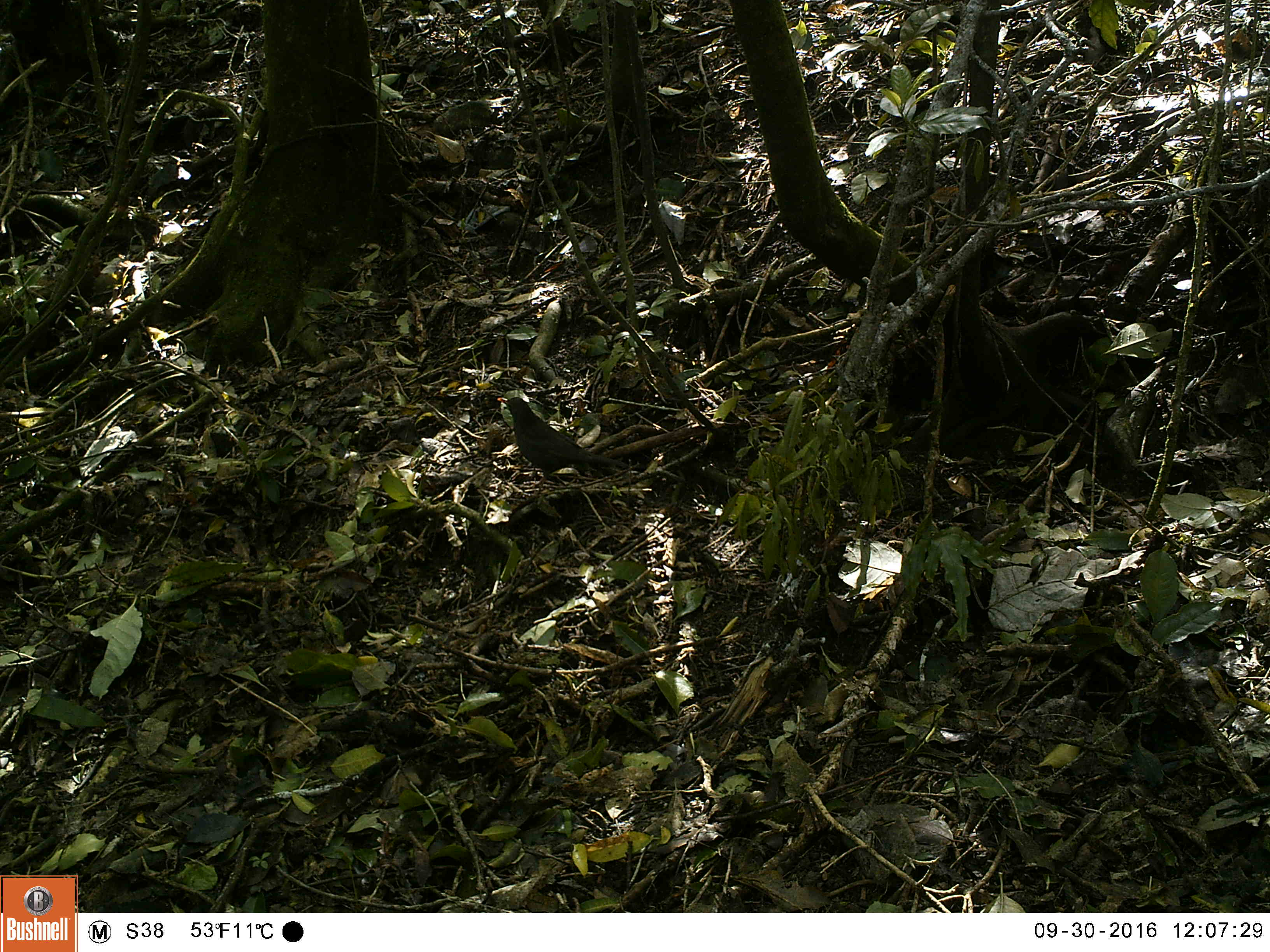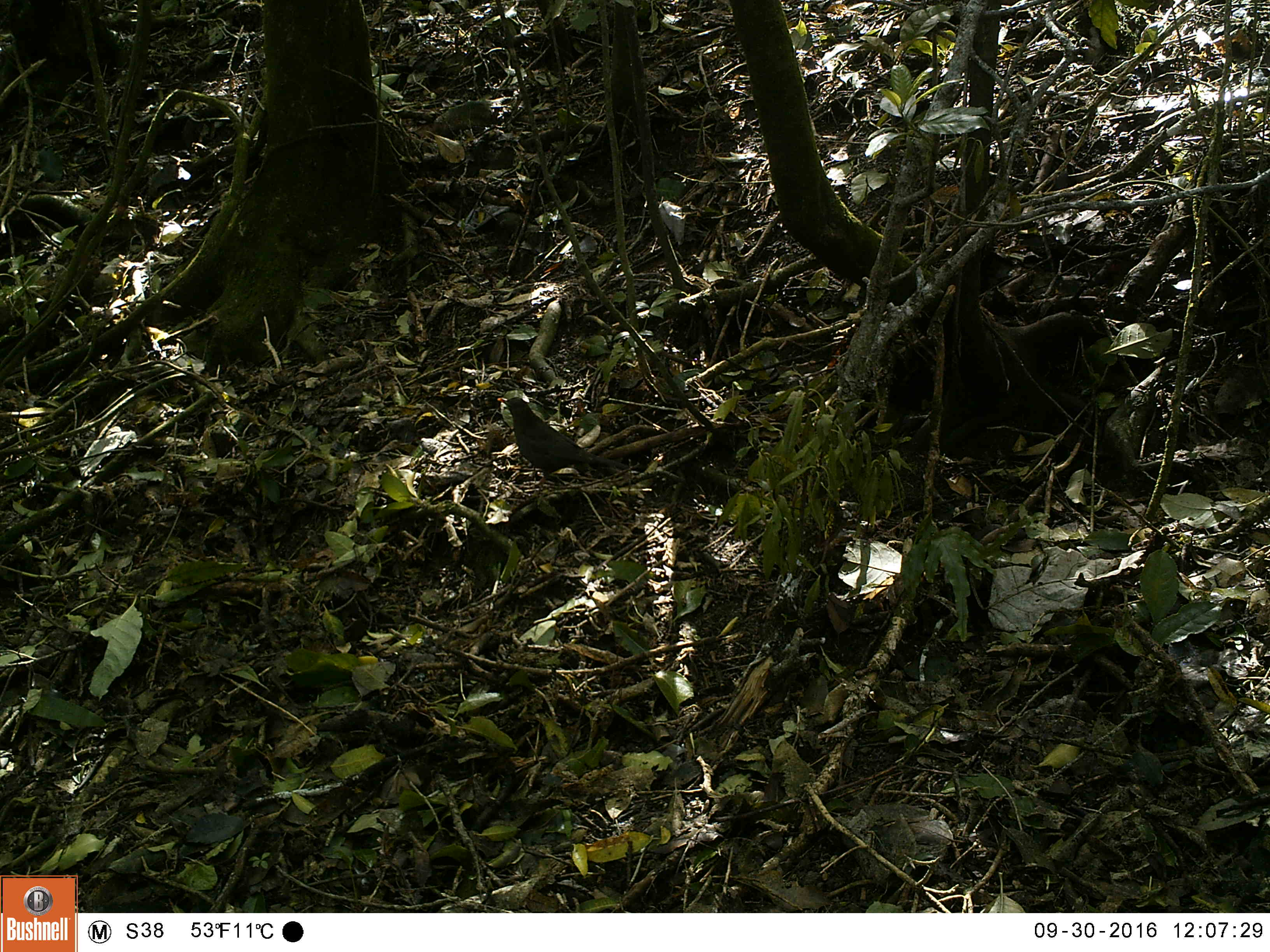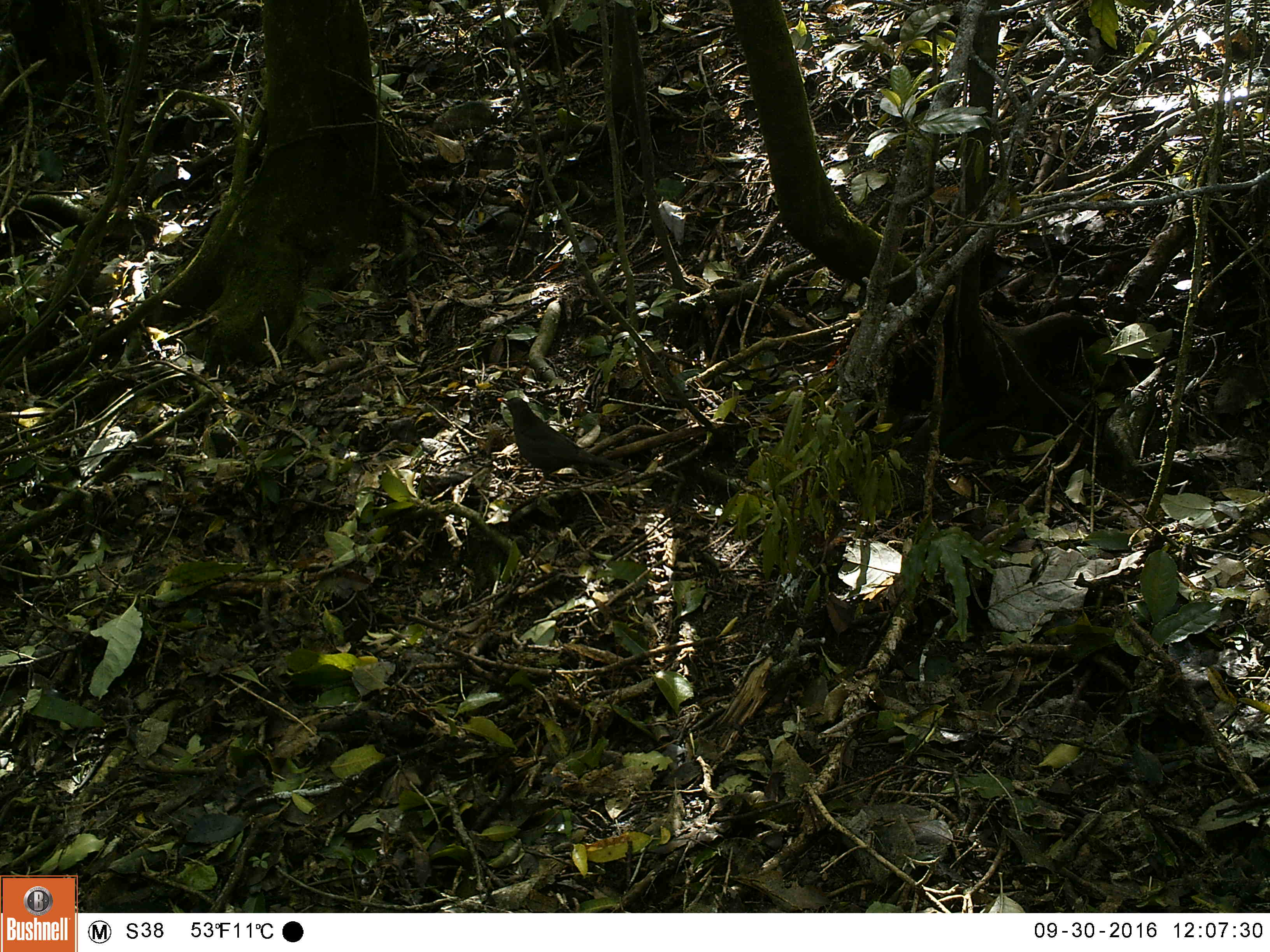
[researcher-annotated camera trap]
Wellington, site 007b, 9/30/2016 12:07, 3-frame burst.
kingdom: Animalia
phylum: Chordata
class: Aves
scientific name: Aves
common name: bird